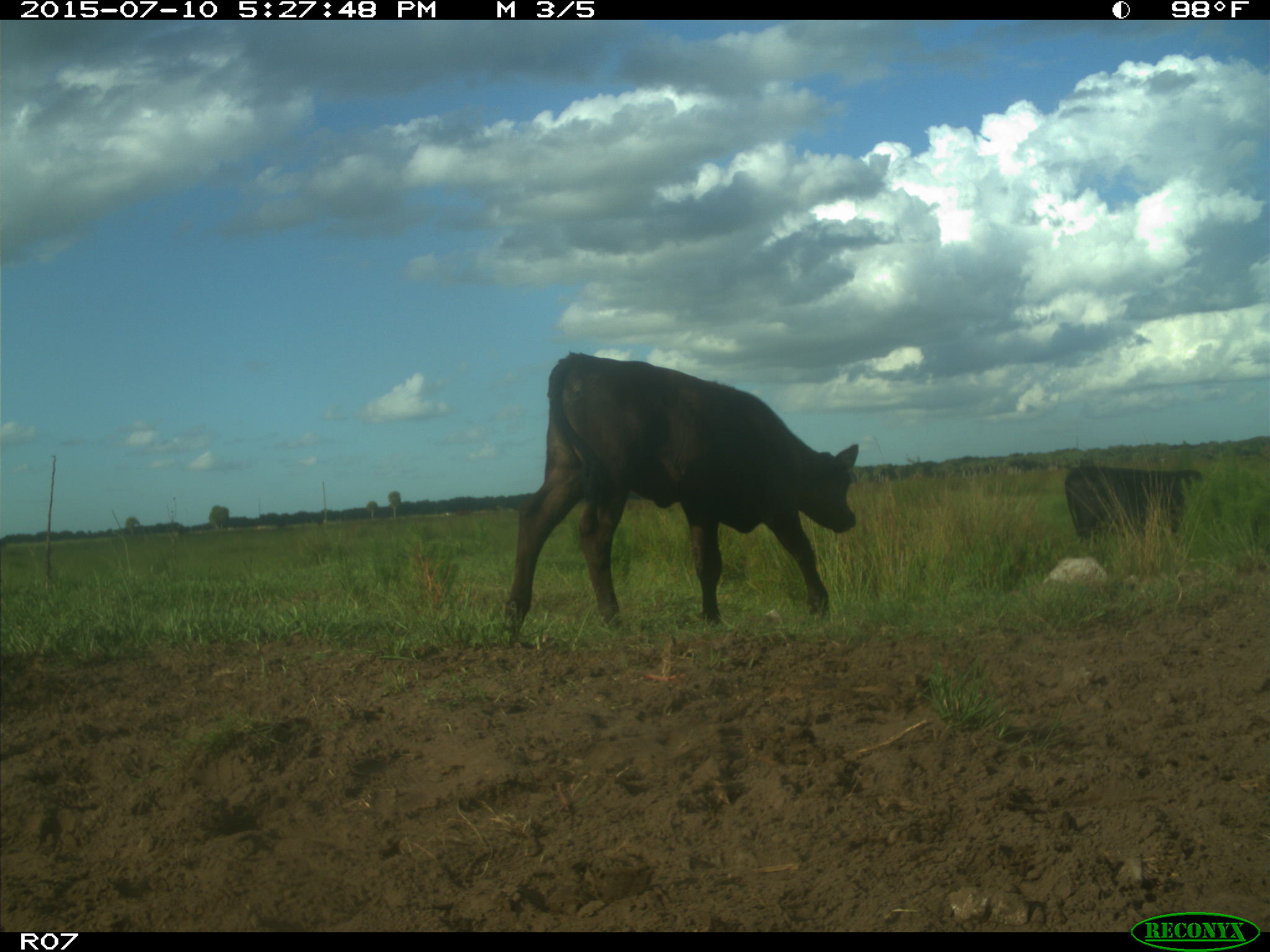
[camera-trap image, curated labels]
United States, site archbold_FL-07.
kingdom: Animalia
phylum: Chordata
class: Mammalia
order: Artiodactyla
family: Bovidae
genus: Bos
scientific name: Bos taurus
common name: domestic cow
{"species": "Bos taurus (domestic cow)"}